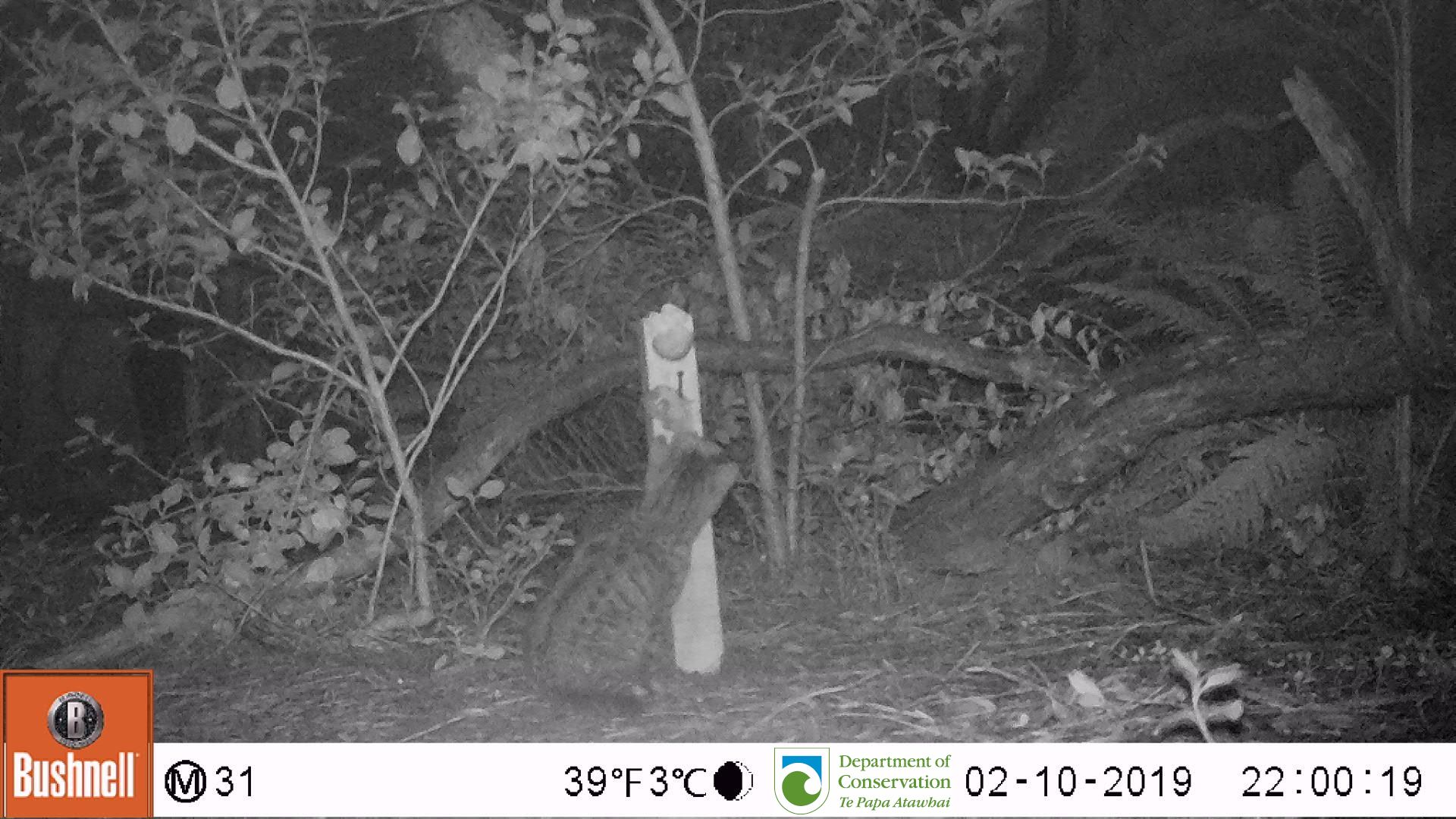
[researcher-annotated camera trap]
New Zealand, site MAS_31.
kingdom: Animalia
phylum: Chordata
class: Mammalia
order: Carnivora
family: Felidae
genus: Felis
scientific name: Felis catus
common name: domestic cat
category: cat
Cat (domestic cat) (Felis catus).